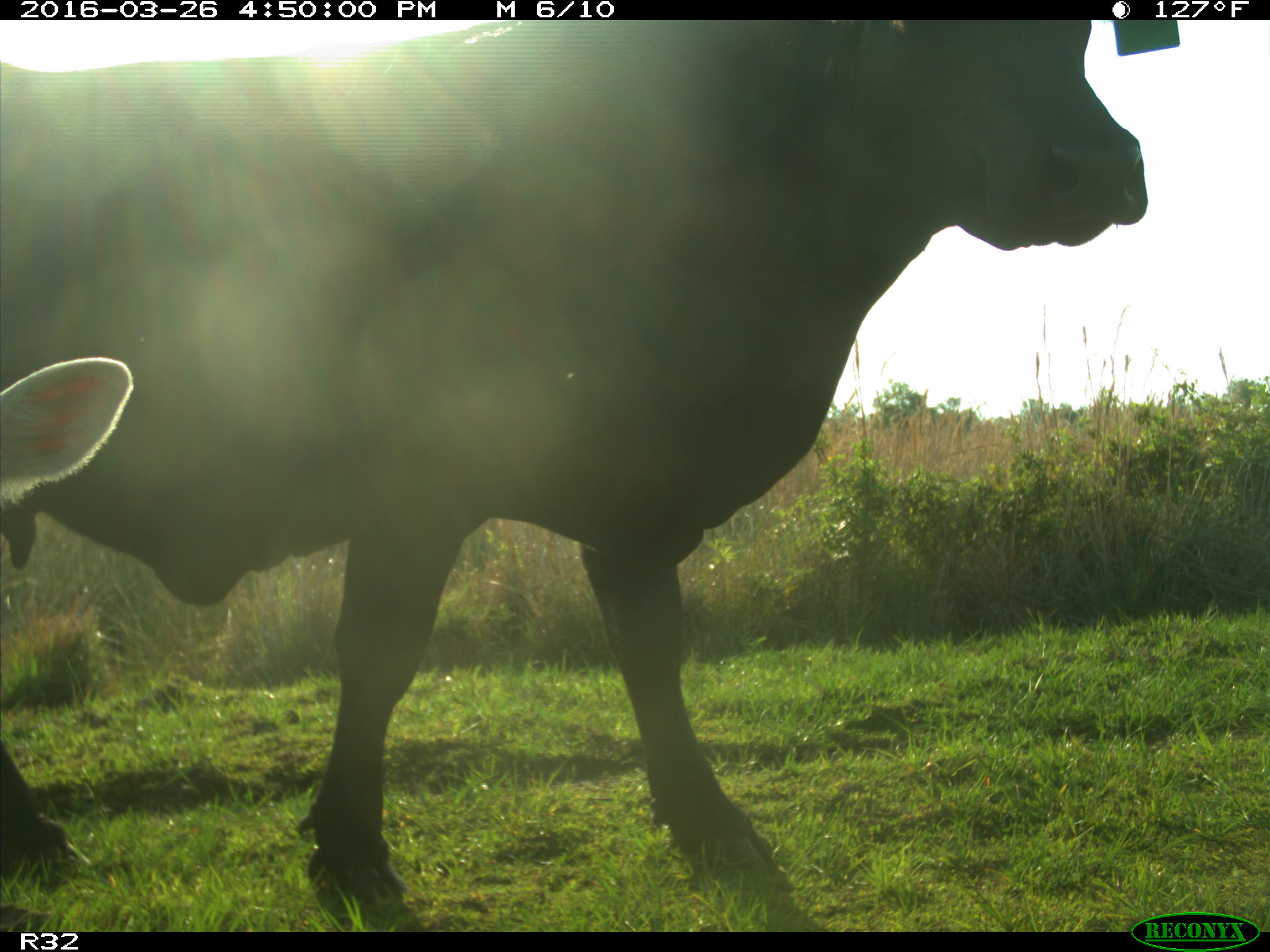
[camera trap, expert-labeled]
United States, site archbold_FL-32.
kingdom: Animalia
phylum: Chordata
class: Mammalia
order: Artiodactyla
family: Bovidae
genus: Bos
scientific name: Bos taurus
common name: domestic cow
Bos taurus (domestic cow).